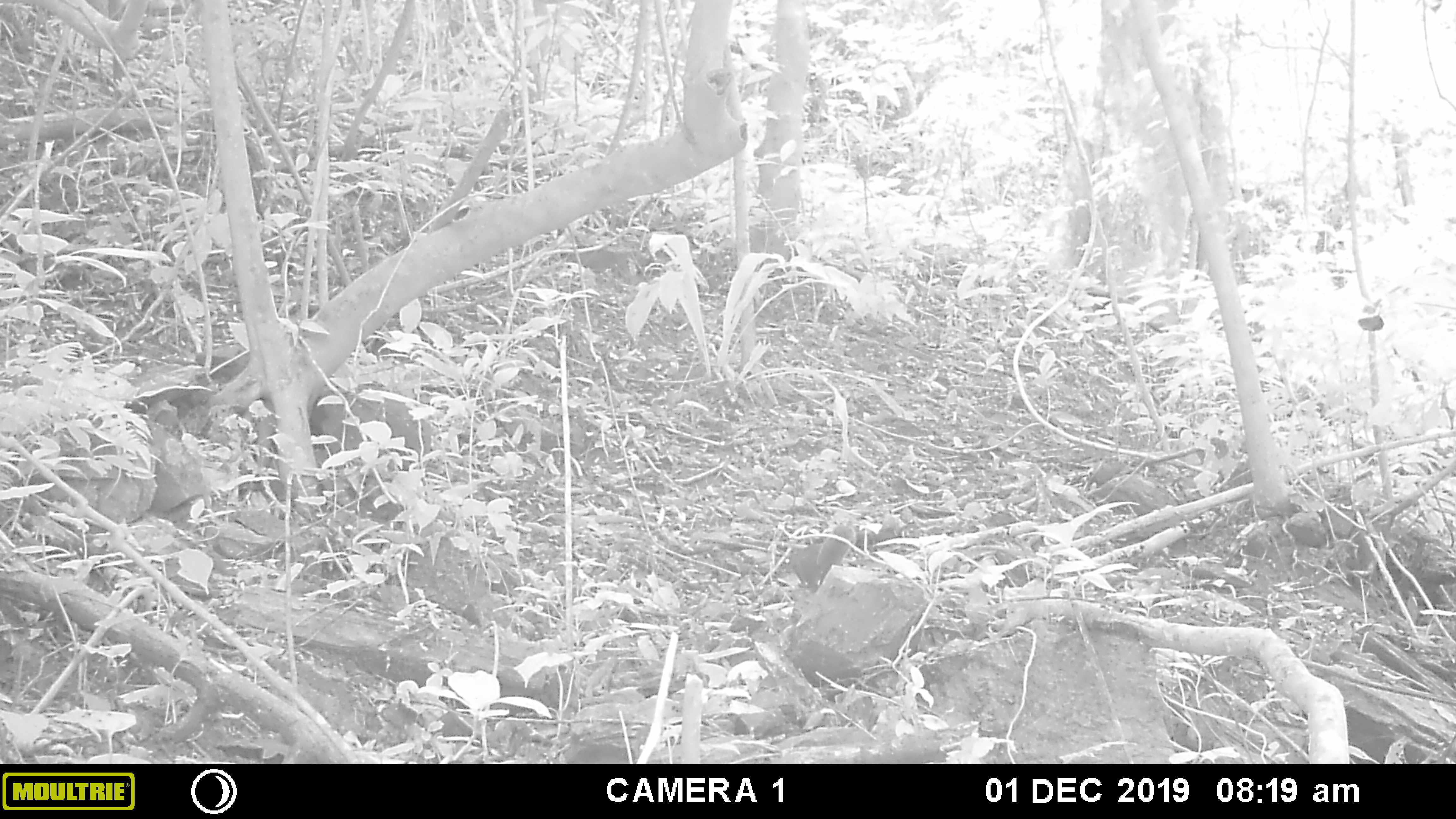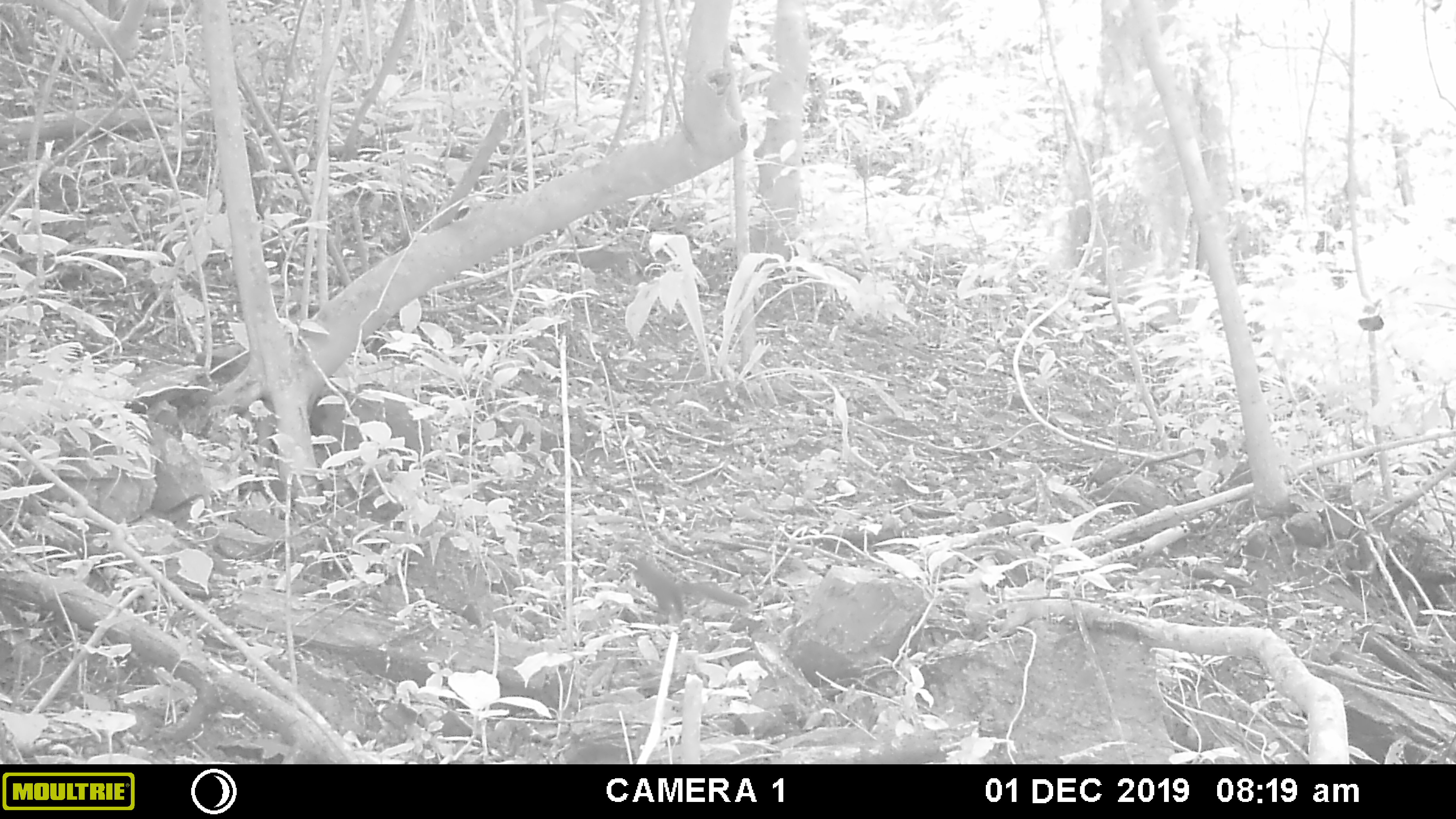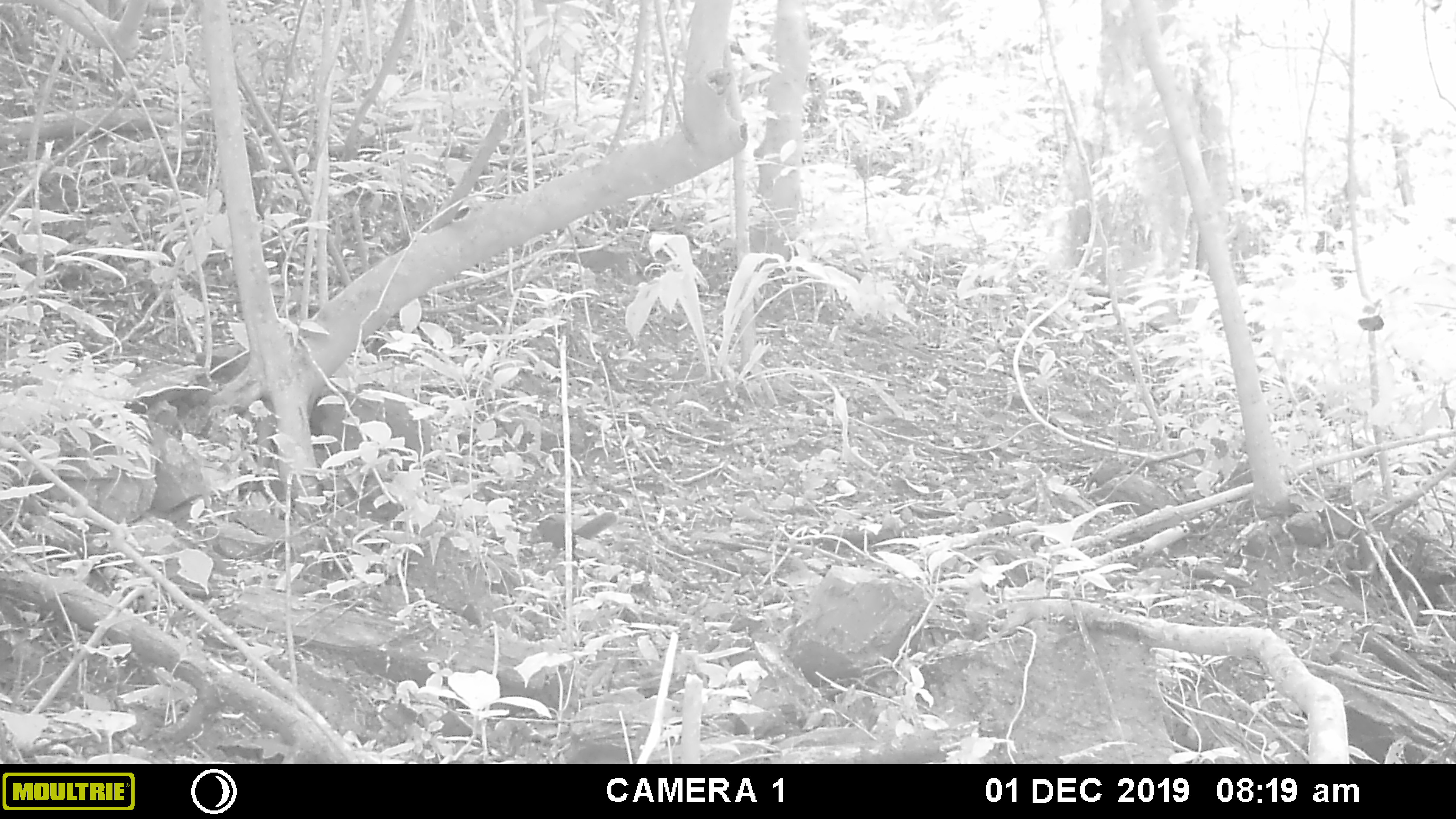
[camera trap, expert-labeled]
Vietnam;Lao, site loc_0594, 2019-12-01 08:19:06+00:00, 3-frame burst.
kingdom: Animalia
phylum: Chordata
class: Mammalia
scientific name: Mammalia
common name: mammal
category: unidentified small mammal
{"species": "unidentified small mammal (mammal) (Mammalia)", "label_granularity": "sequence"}